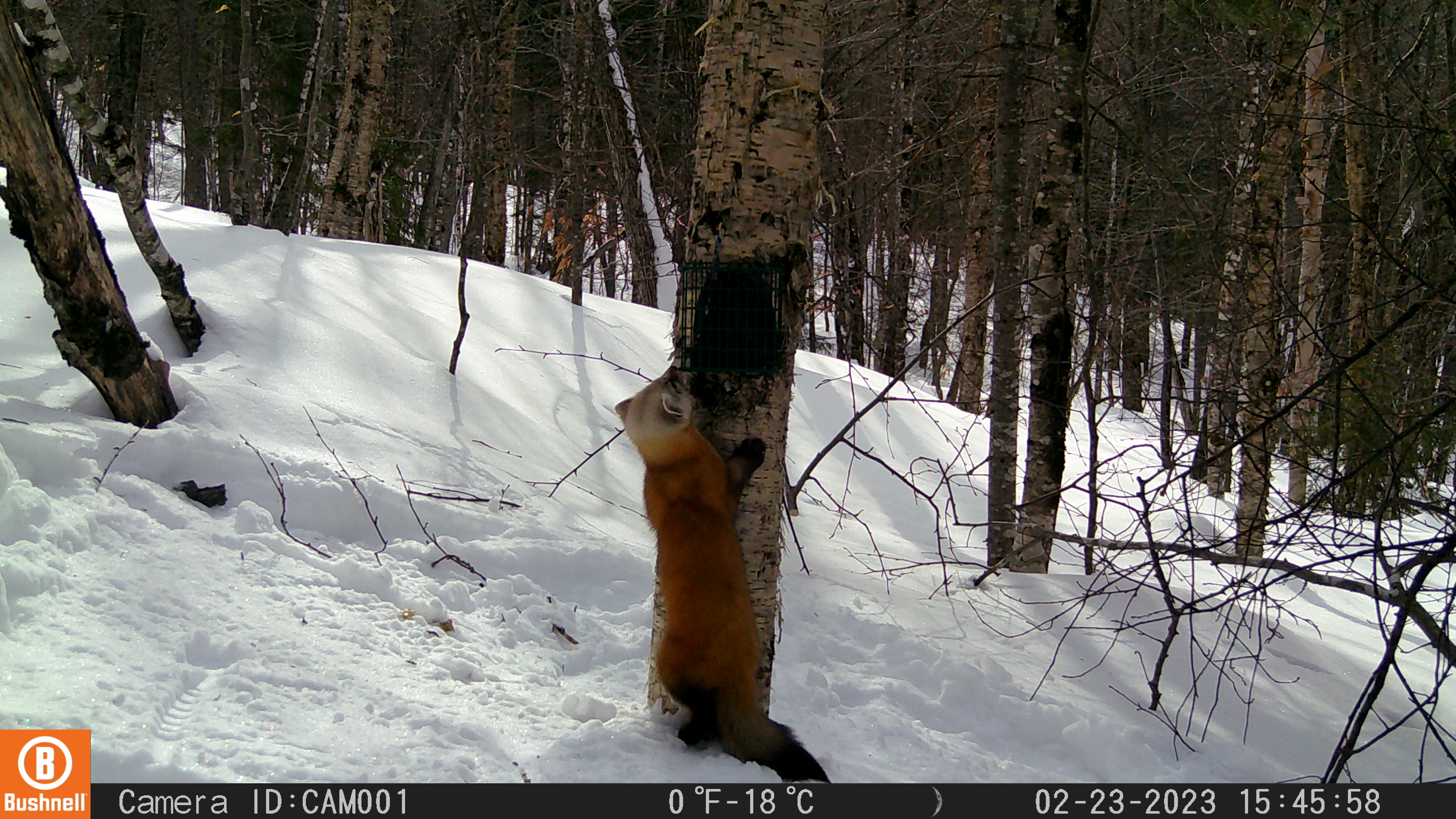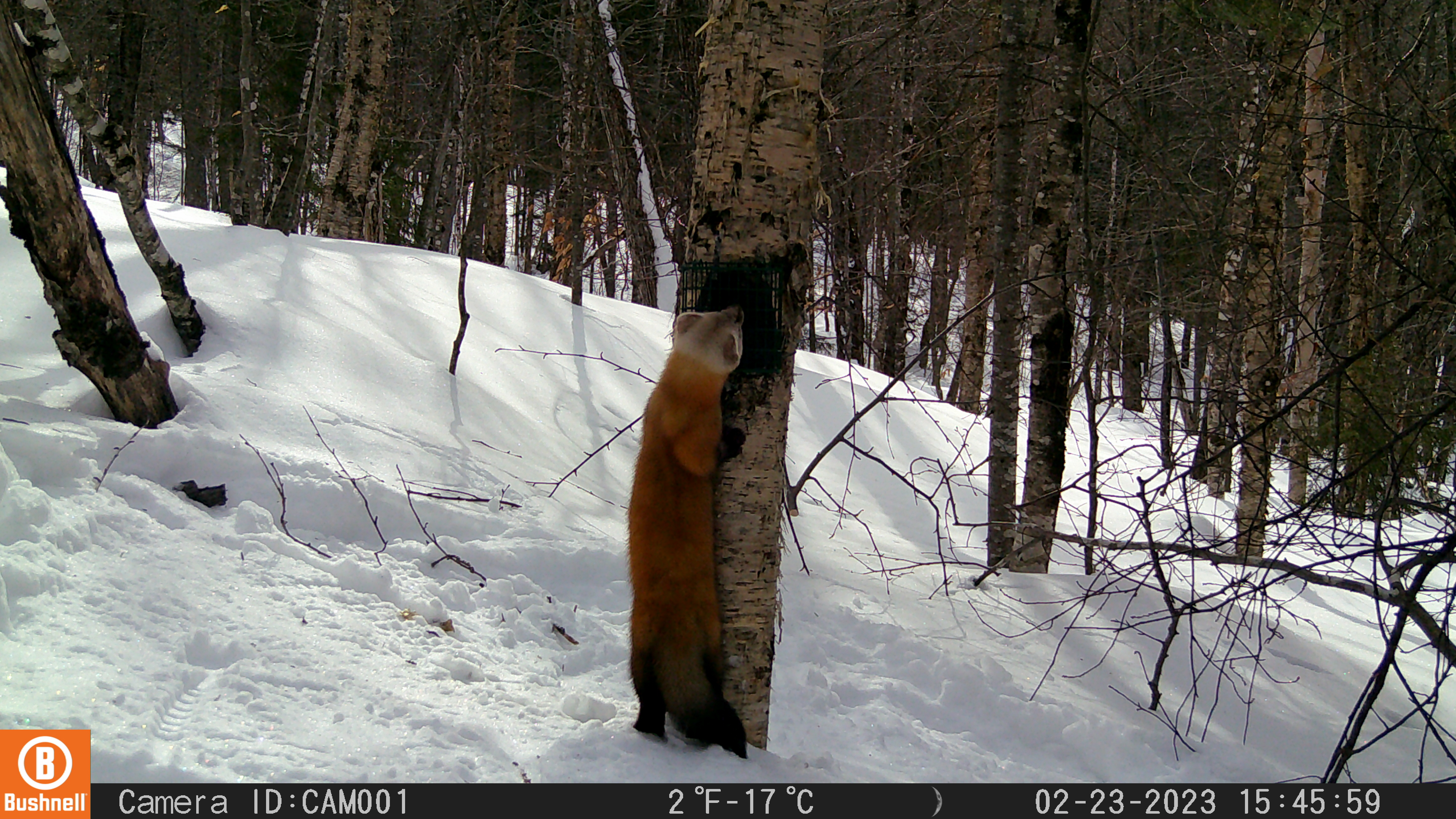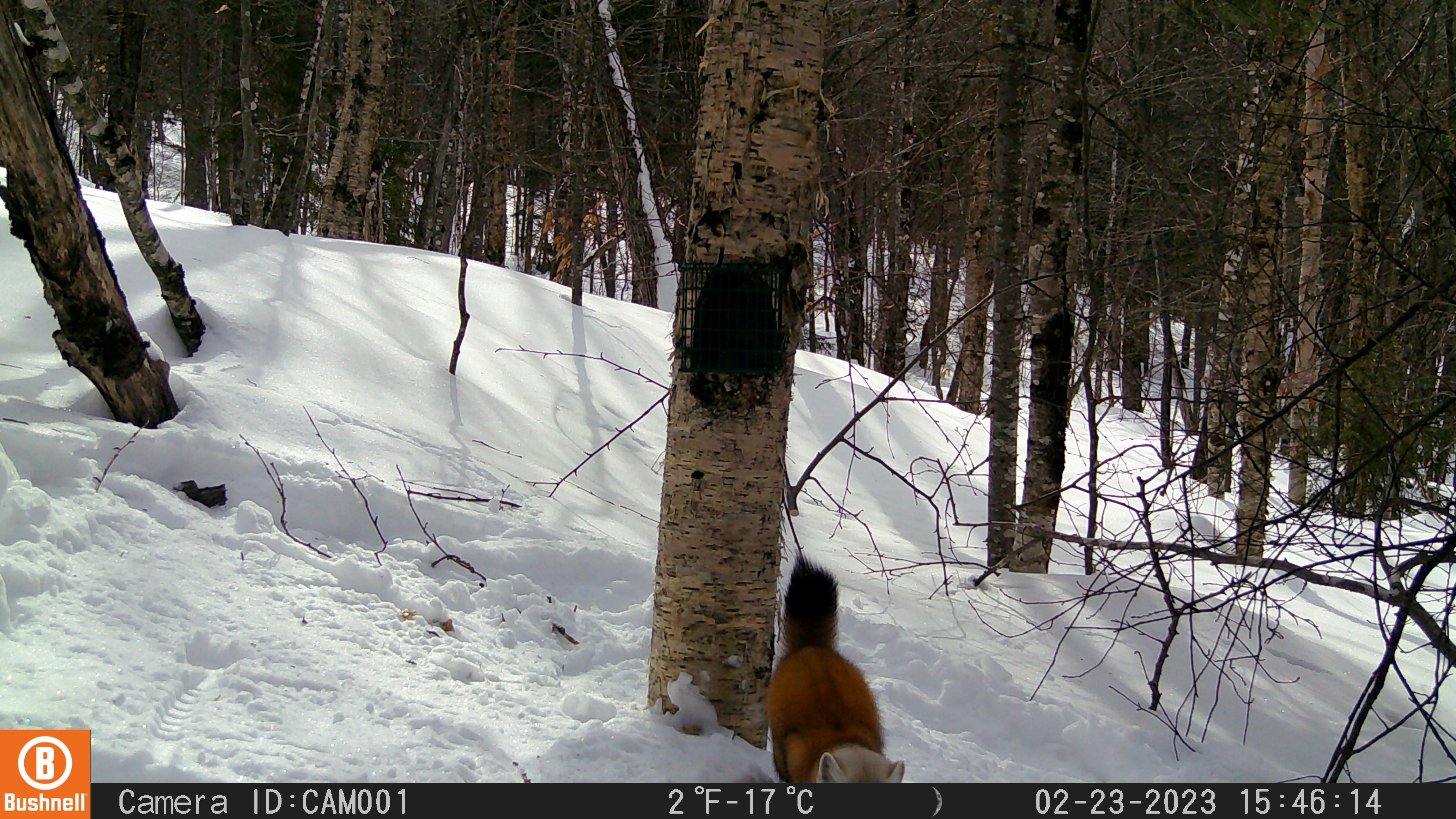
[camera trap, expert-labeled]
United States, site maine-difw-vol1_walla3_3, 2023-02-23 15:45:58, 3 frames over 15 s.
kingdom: Animalia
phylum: Chordata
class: Mammalia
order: Carnivora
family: Mustelidae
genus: Martes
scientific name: Martes americana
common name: american marten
American marten (Martes americana).